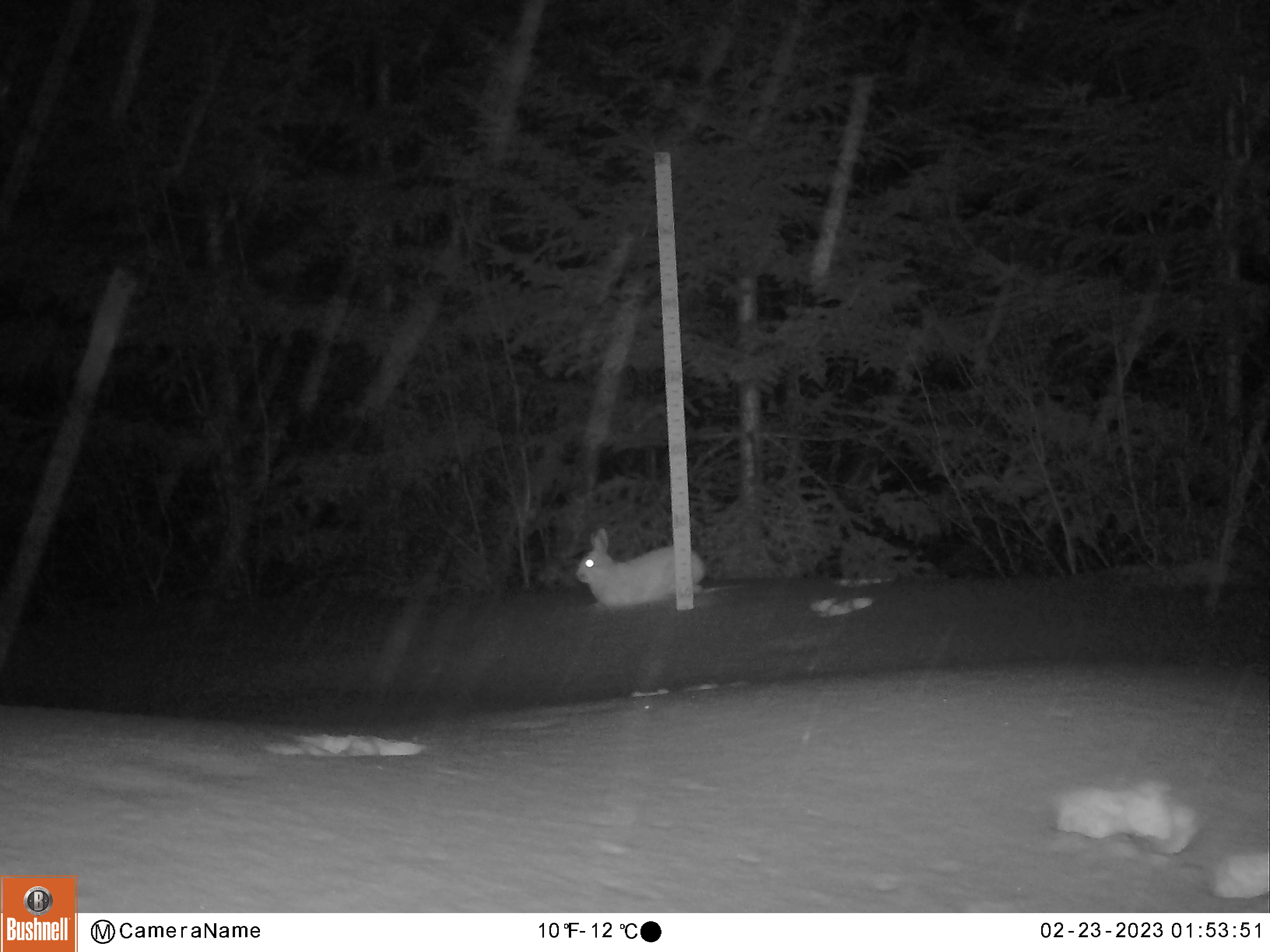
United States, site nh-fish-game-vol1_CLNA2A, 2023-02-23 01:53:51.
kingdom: Animalia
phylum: Chordata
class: Mammalia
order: Lagomorpha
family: Leporidae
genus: Lepus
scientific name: Lepus americanus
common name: snowshoe hare